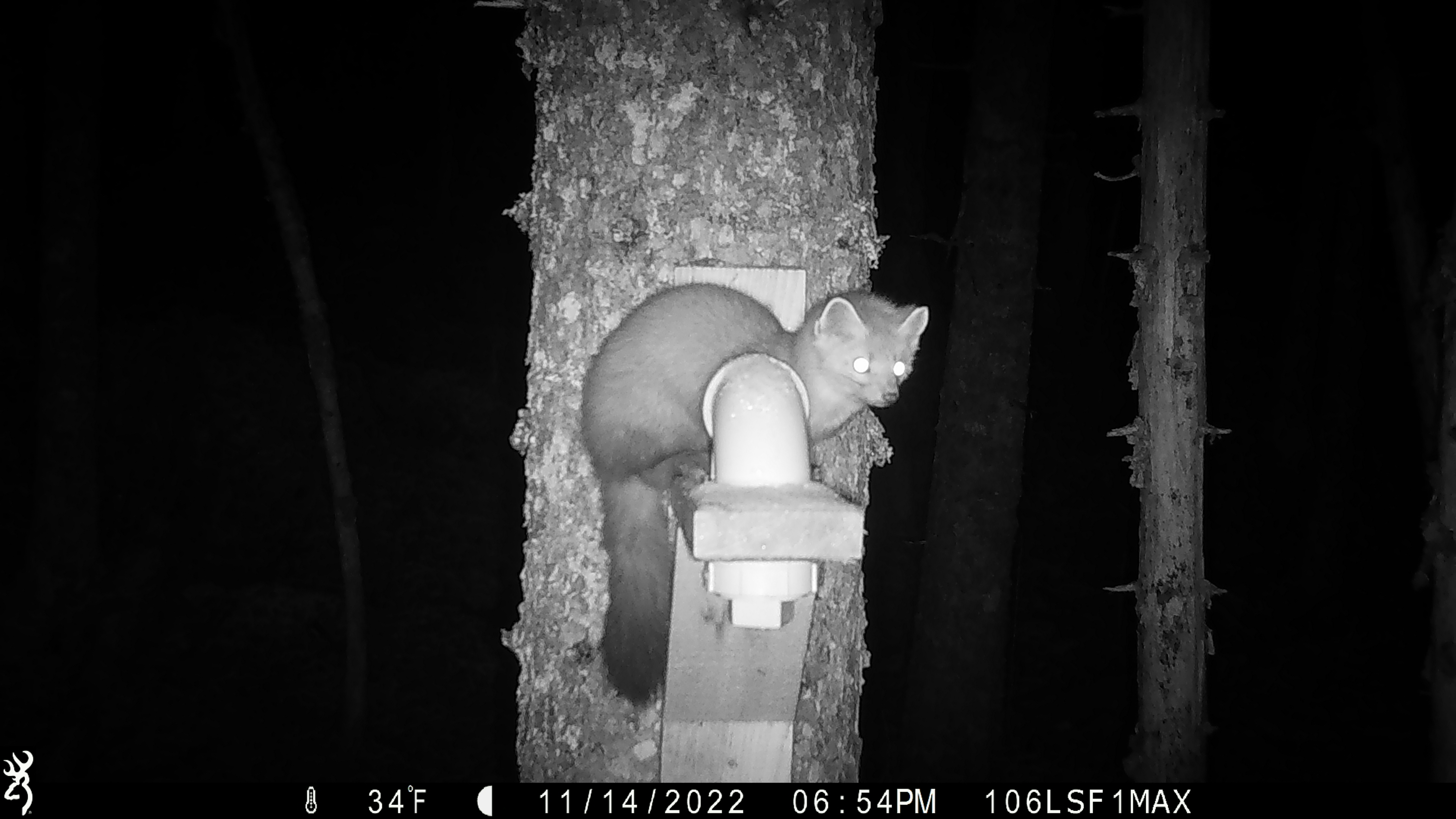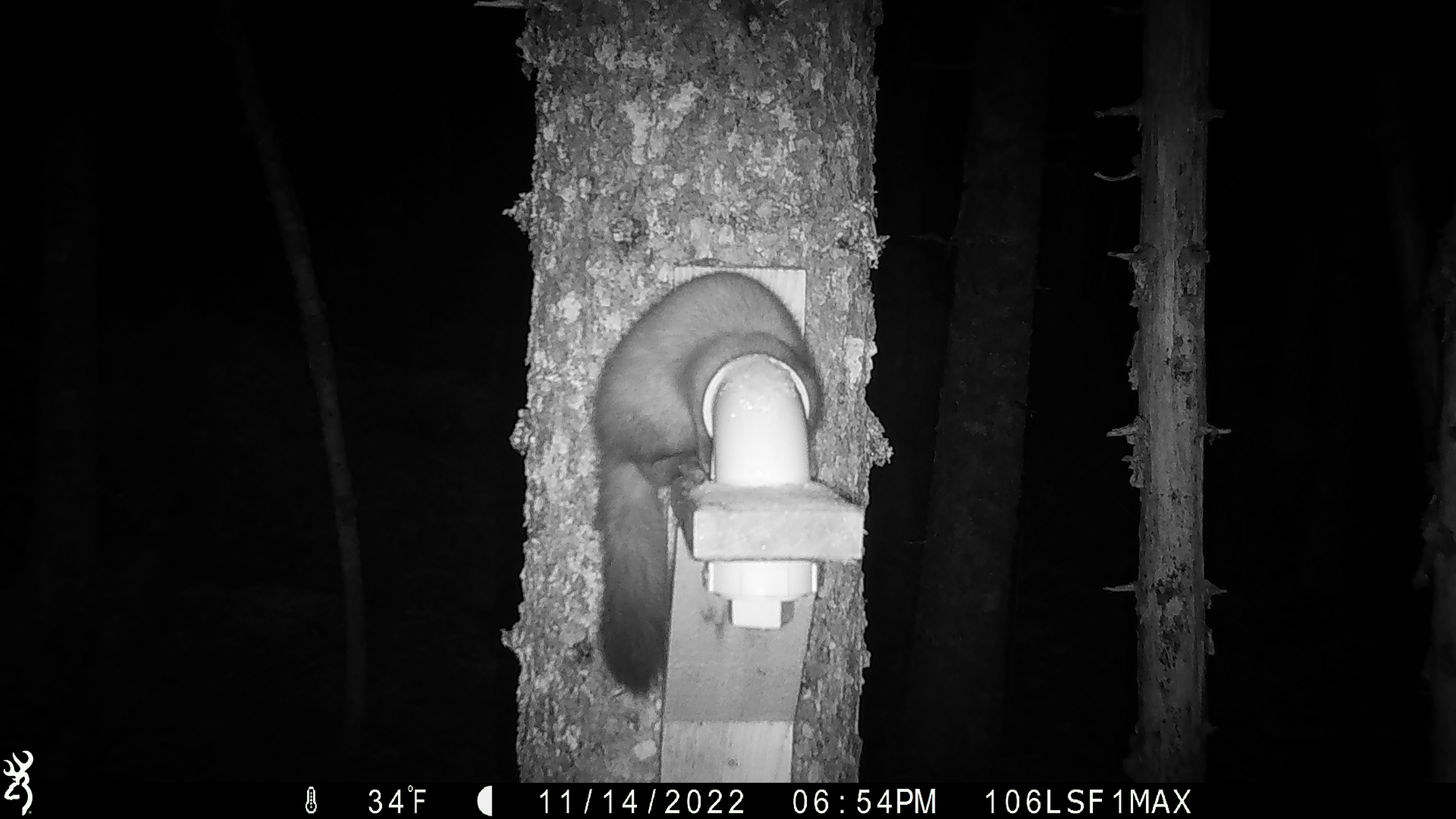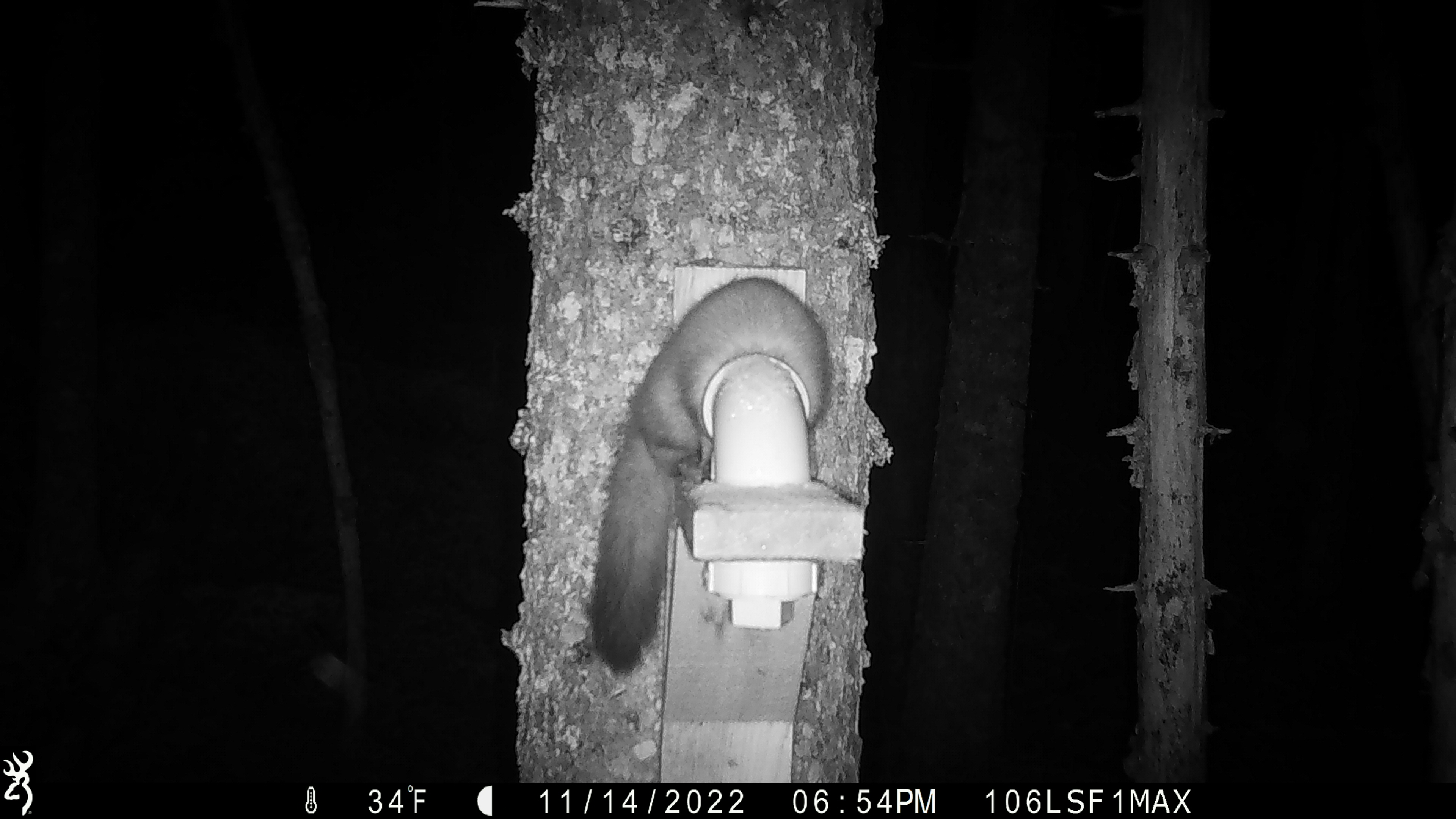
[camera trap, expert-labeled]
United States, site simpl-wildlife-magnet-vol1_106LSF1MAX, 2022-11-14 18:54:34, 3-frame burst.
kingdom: Animalia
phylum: Chordata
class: Mammalia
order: Carnivora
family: Mustelidae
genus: Martes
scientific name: Martes americana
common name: american marten